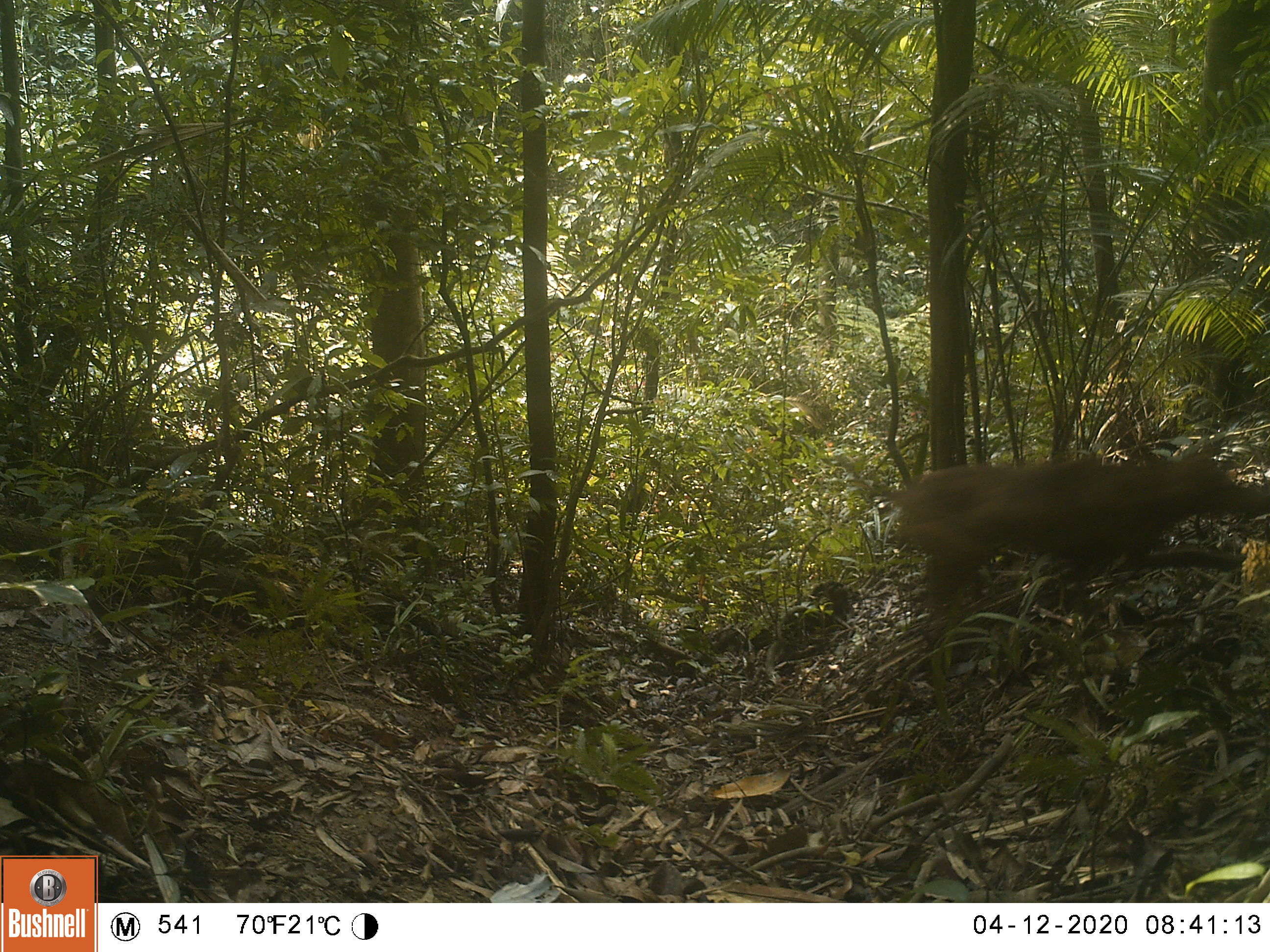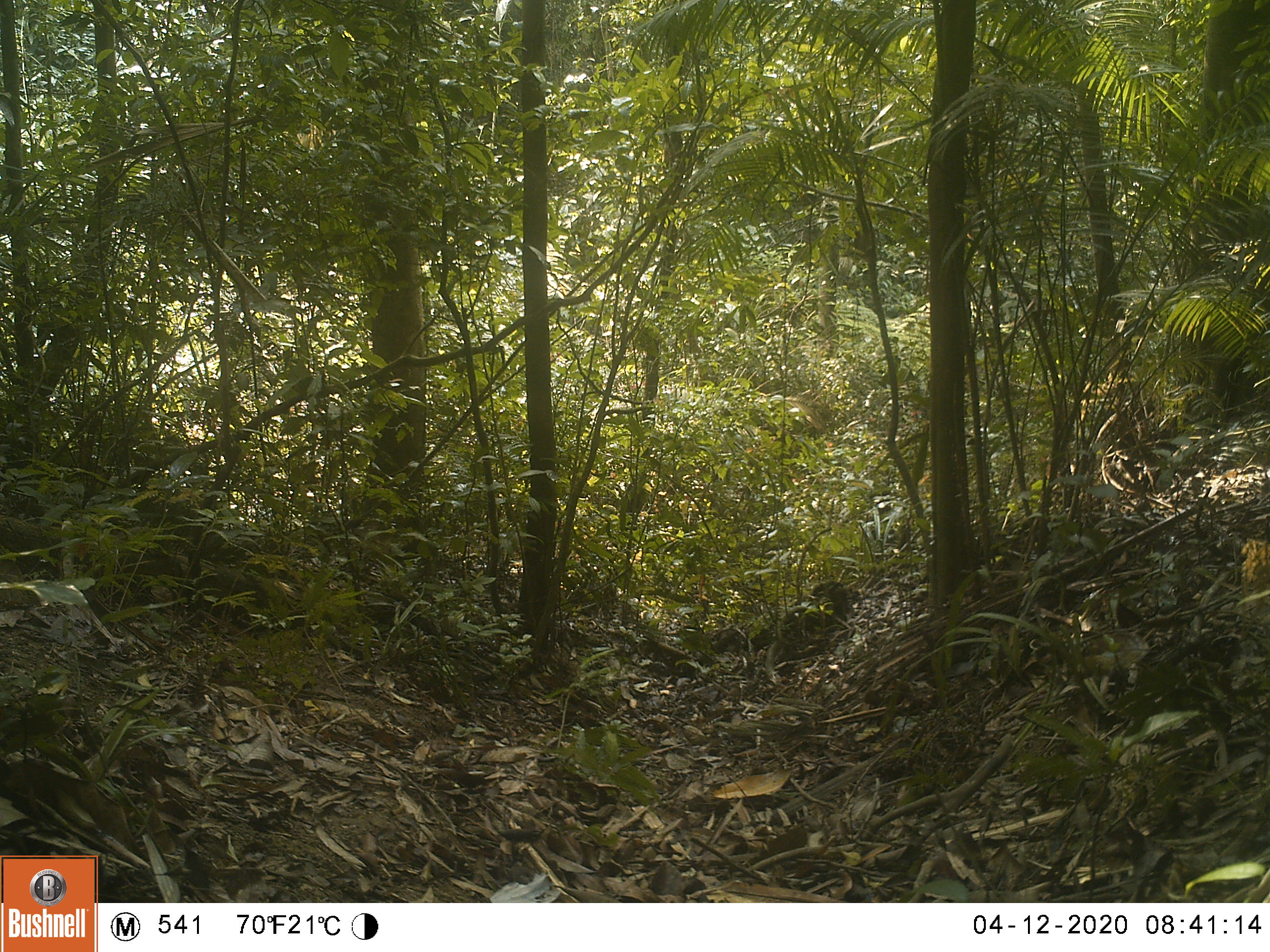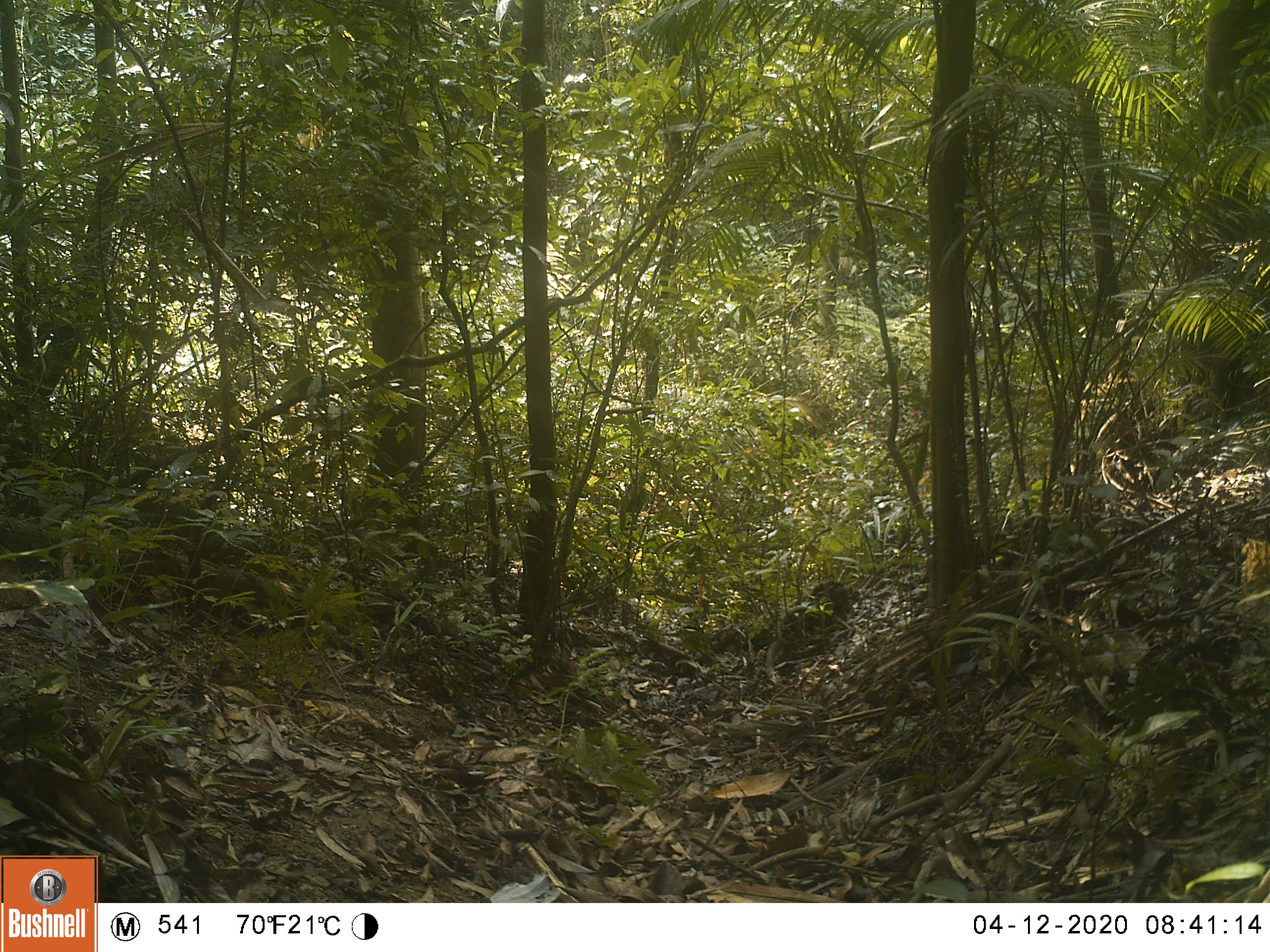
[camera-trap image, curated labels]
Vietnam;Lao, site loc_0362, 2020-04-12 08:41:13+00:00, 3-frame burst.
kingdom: Animalia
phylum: Chordata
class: Mammalia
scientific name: Mammalia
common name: mammal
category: unidentified mammal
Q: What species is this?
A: Unidentified mammal (mammal) (Mammalia).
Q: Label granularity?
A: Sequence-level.